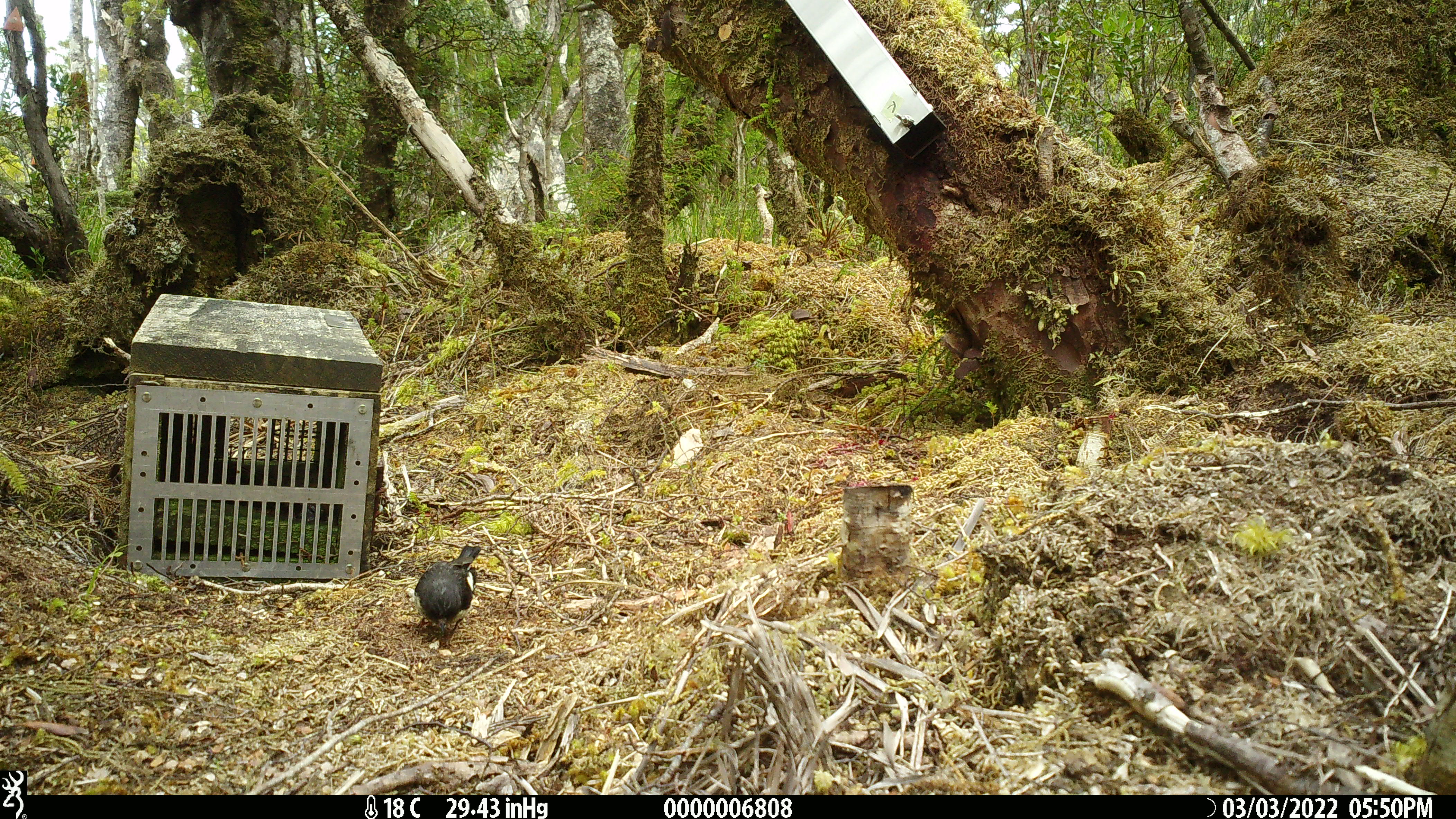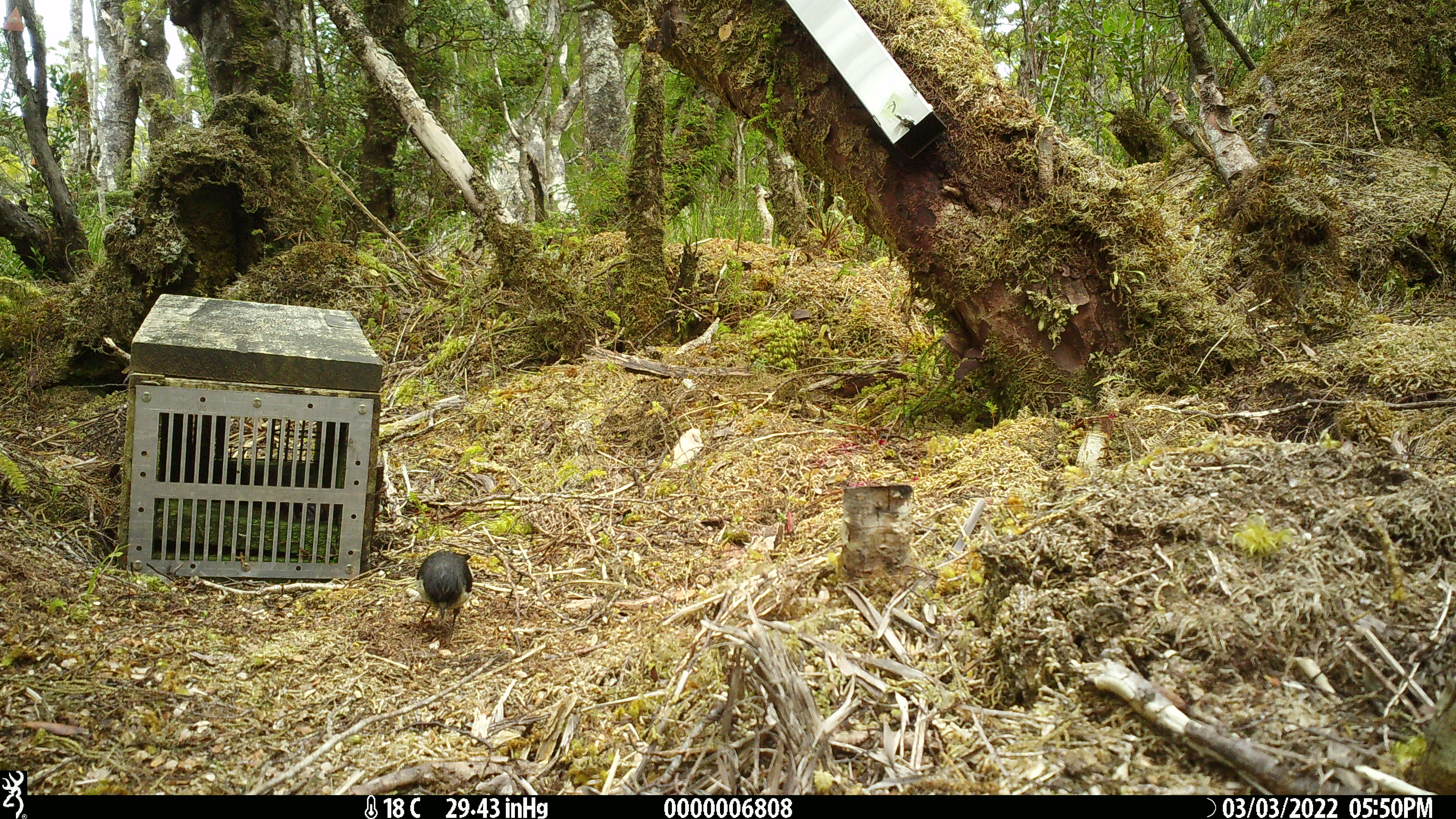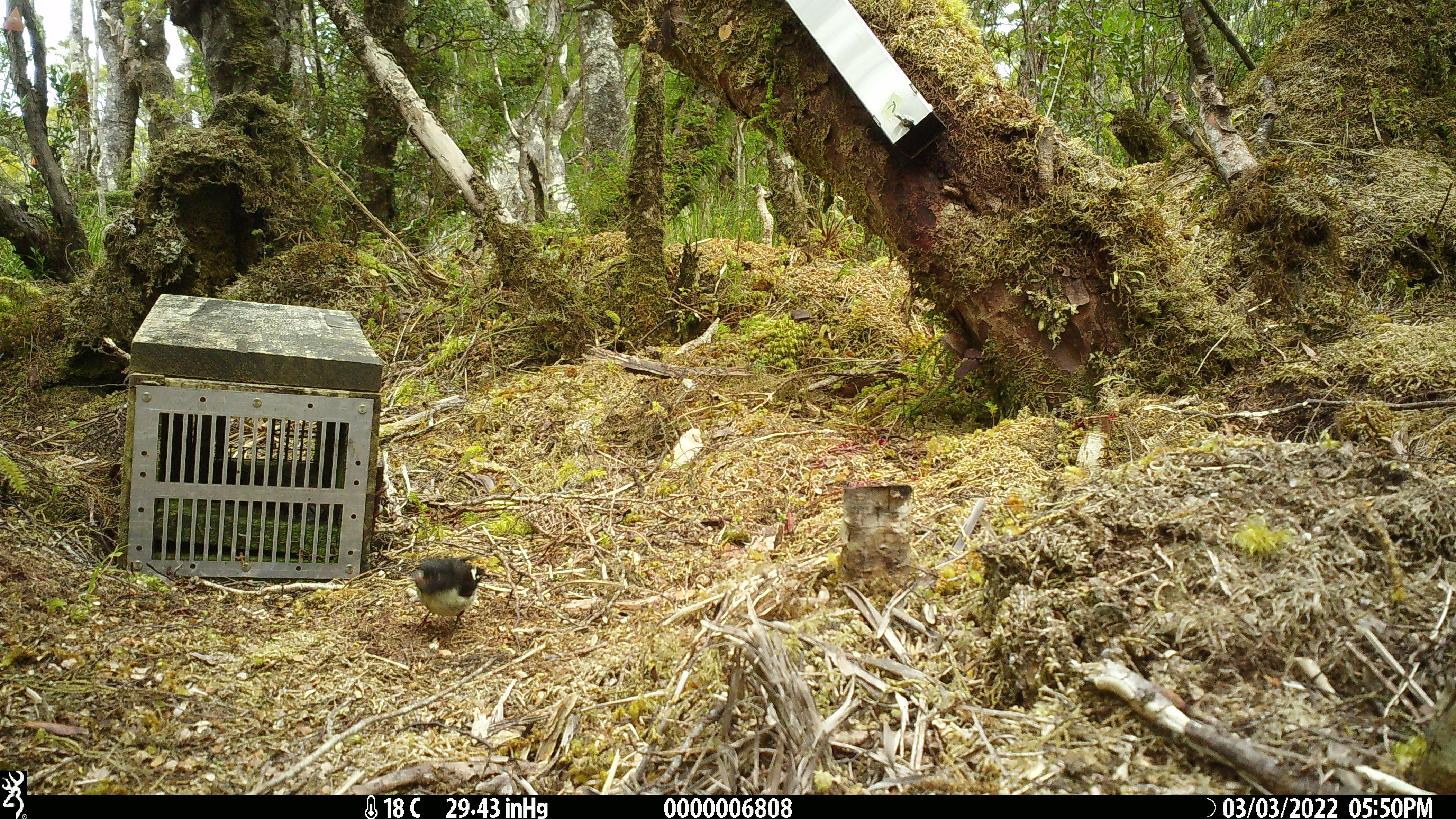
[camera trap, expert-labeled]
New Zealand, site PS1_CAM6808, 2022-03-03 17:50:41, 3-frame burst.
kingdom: Animalia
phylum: Chordata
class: Aves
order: Passeriformes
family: Petroicidae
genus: Petroica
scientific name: Petroica macrocephala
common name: tomtit